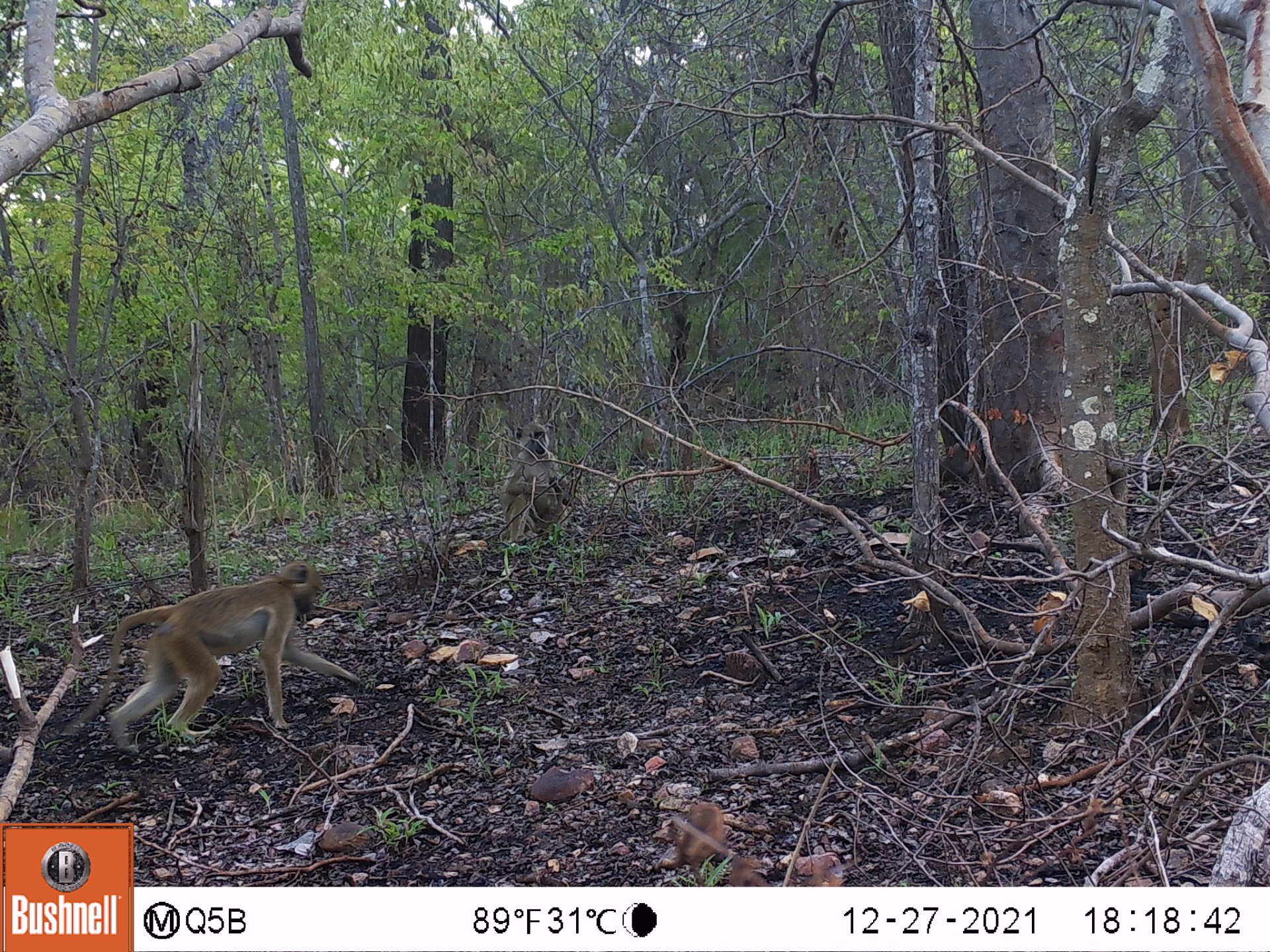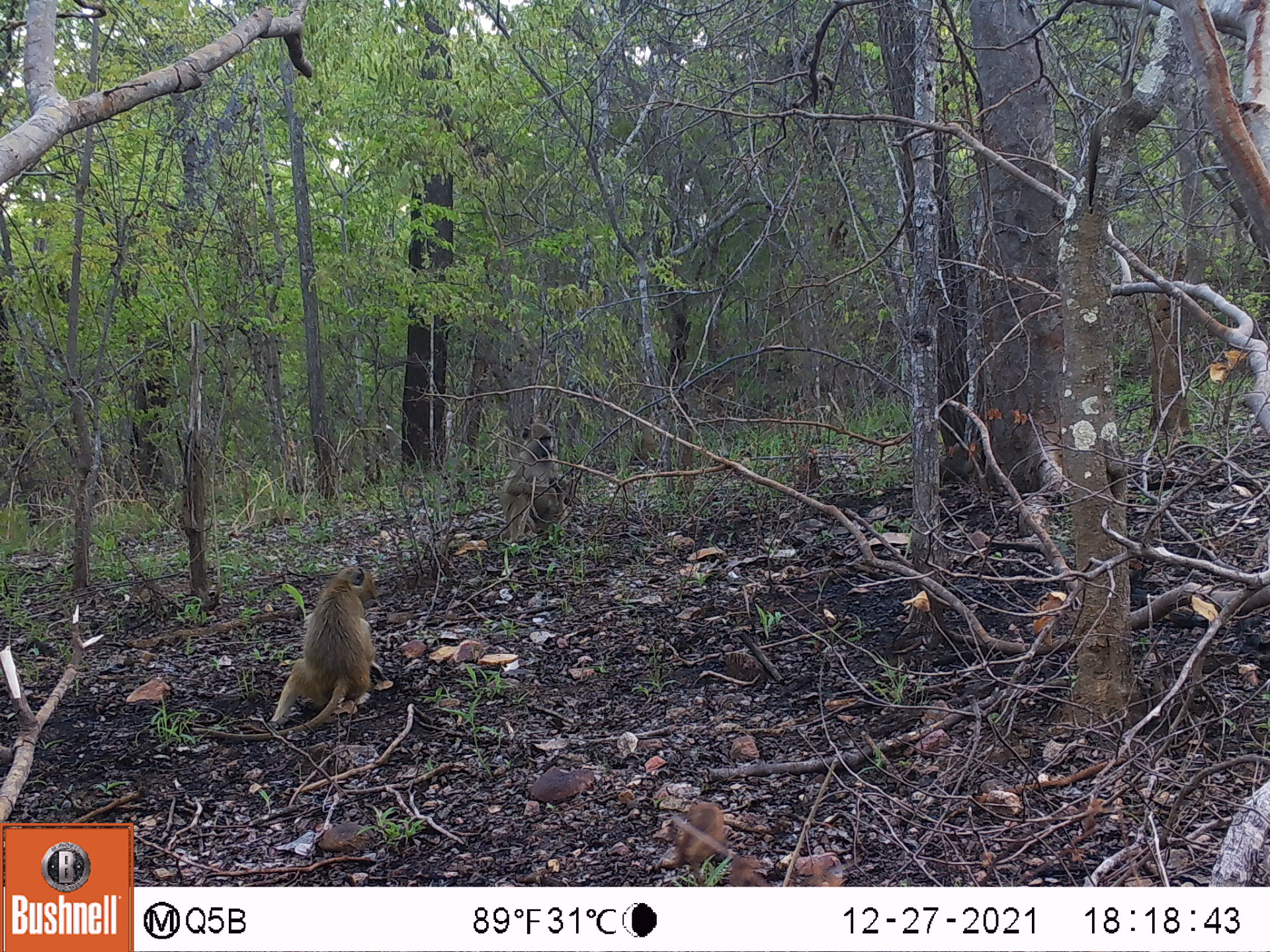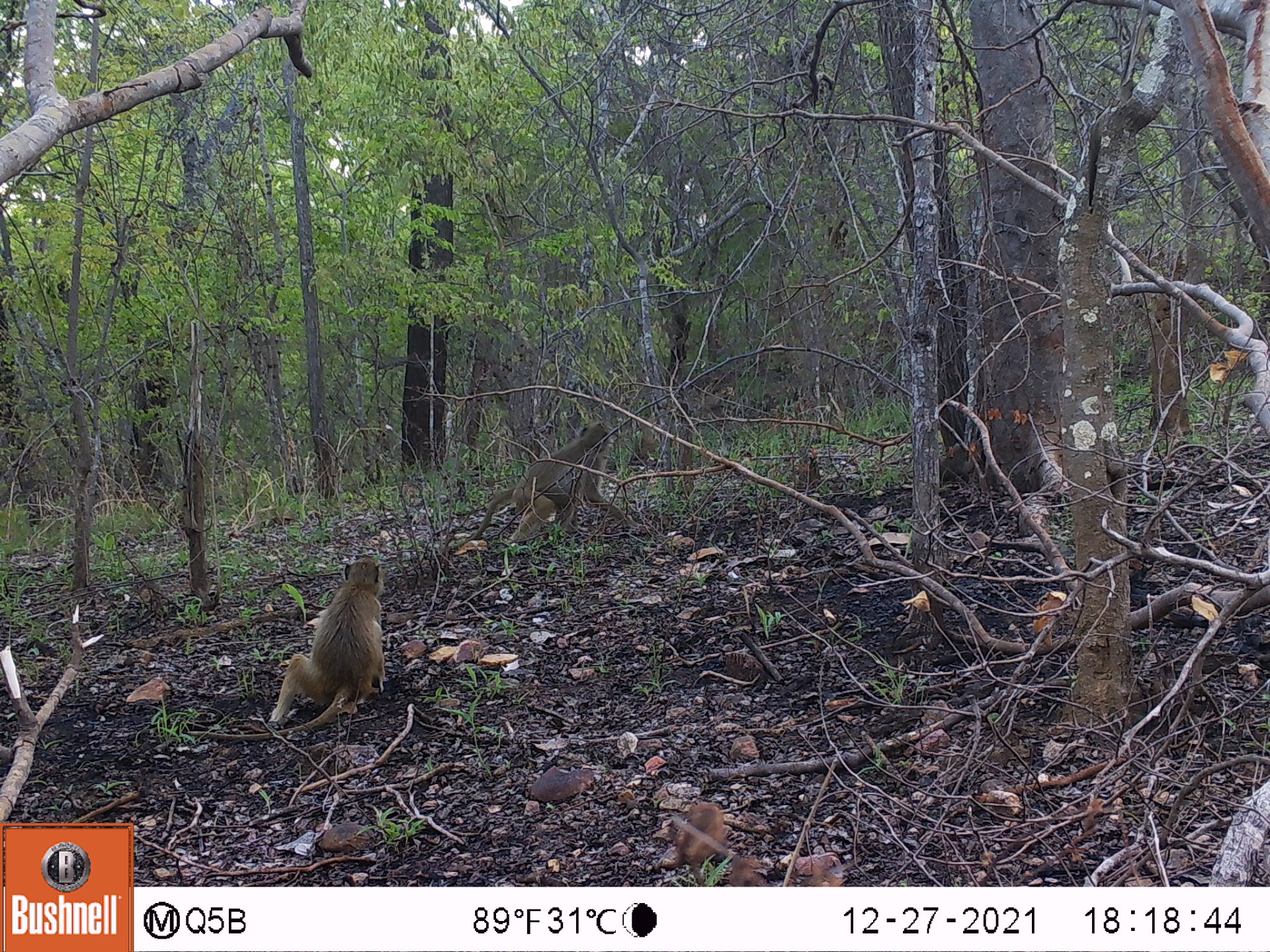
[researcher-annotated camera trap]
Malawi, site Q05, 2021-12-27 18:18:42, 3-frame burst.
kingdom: Animalia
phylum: Chordata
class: Mammalia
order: Primates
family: Cercopithecidae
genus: Papio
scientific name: Papio cynocephalus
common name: yellow baboon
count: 2